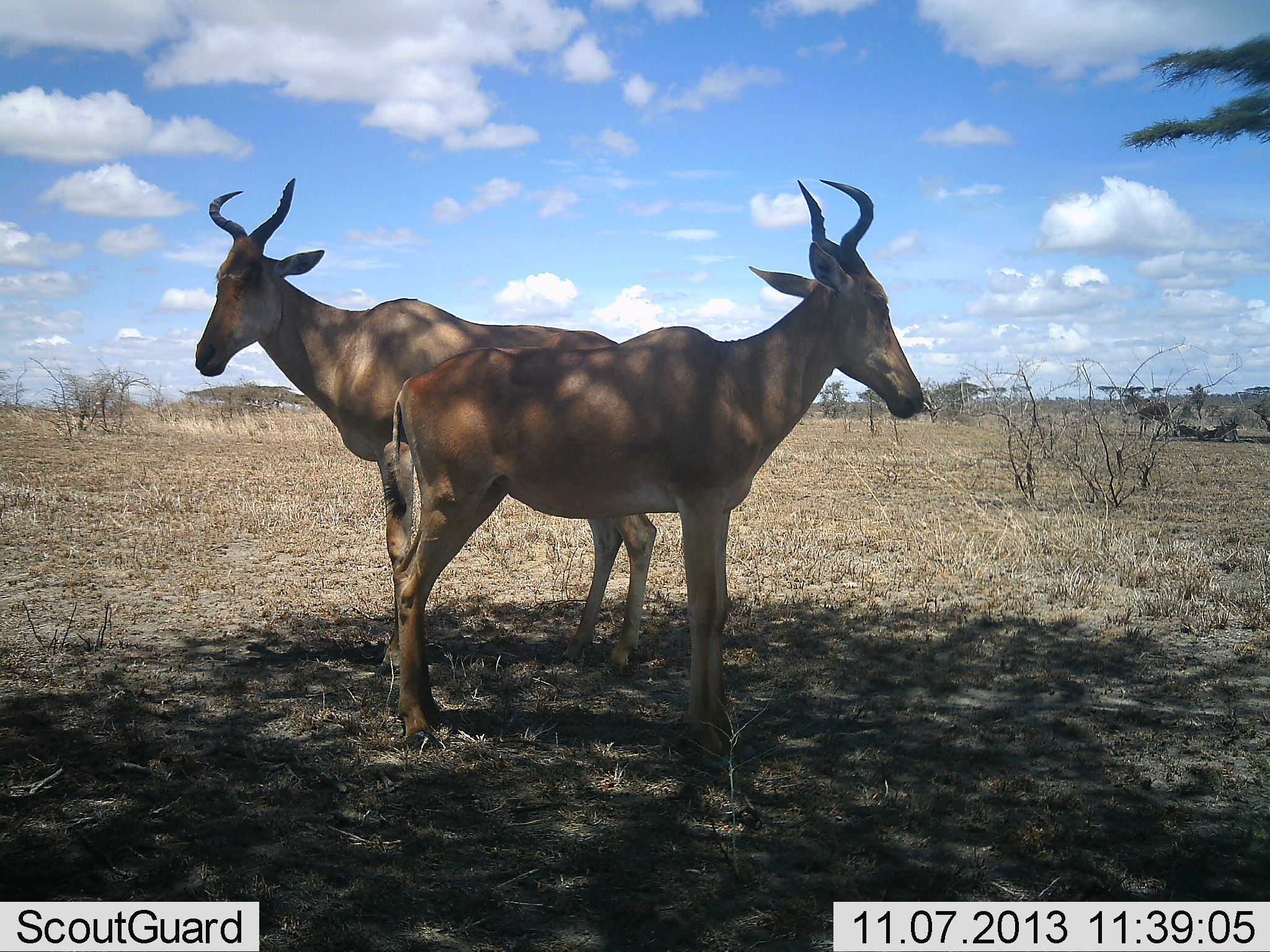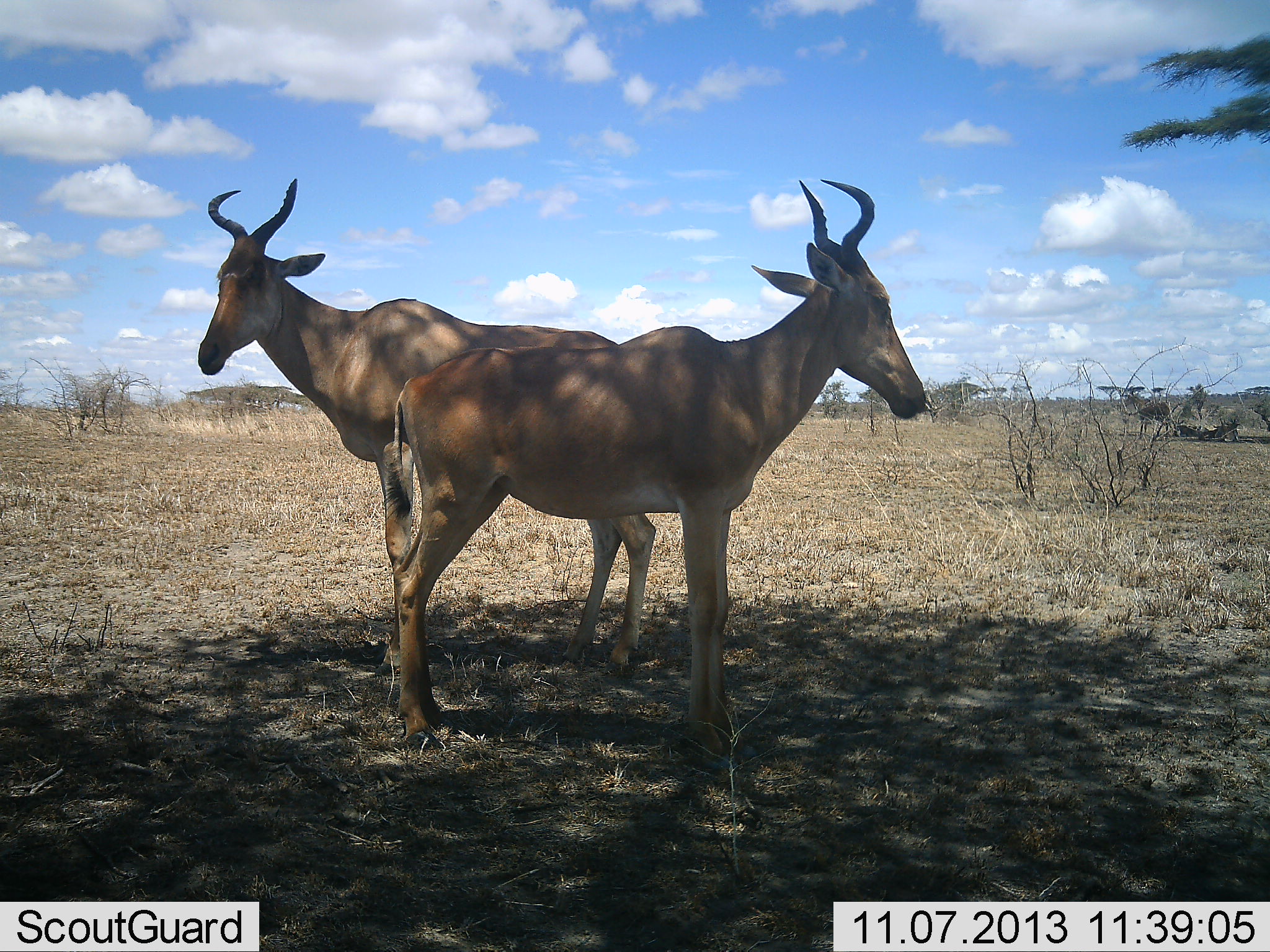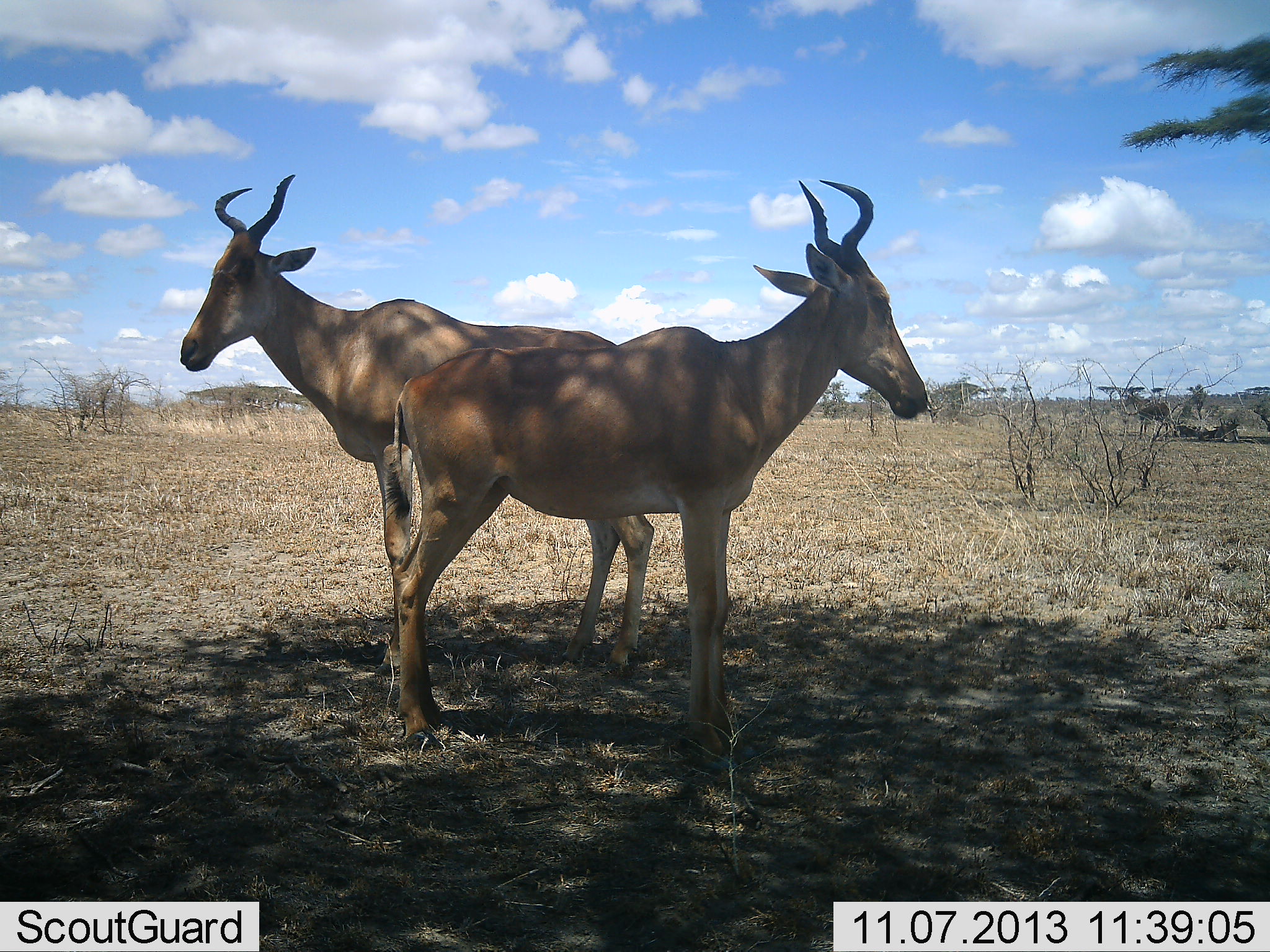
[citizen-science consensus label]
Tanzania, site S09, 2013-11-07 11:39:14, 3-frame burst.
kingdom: Animalia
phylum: Chordata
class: Mammalia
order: Artiodactyla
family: Bovidae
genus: Alcelaphus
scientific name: Alcelaphus buselaphus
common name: hartebeest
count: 2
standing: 97%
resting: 3%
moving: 0%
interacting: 7%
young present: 0%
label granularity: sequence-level